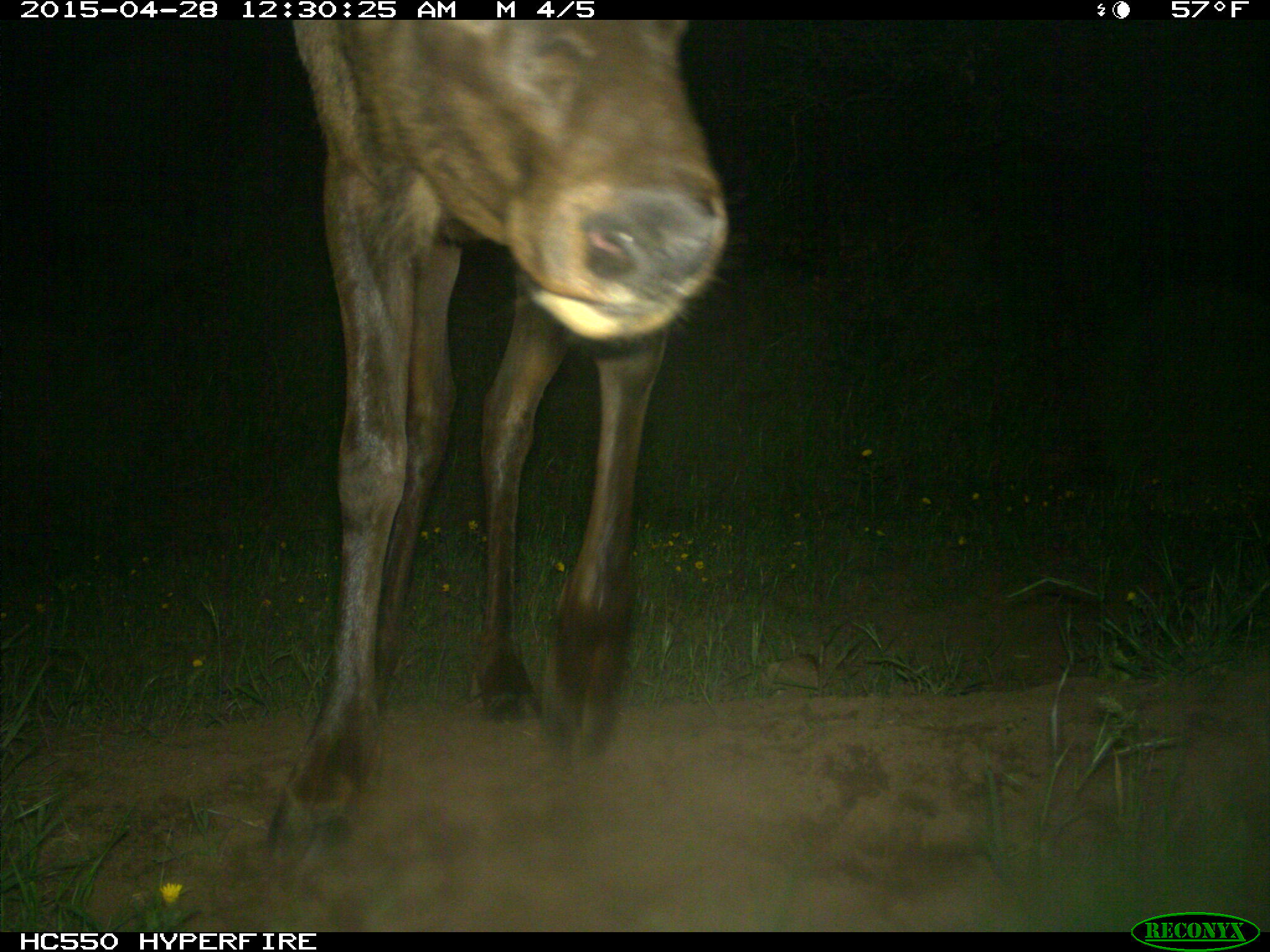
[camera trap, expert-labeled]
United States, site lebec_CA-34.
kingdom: Animalia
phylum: Chordata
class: Mammalia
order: Artiodactyla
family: Cervidae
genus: Cervus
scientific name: Cervus canadensis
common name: elk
Cervus canadensis (elk).